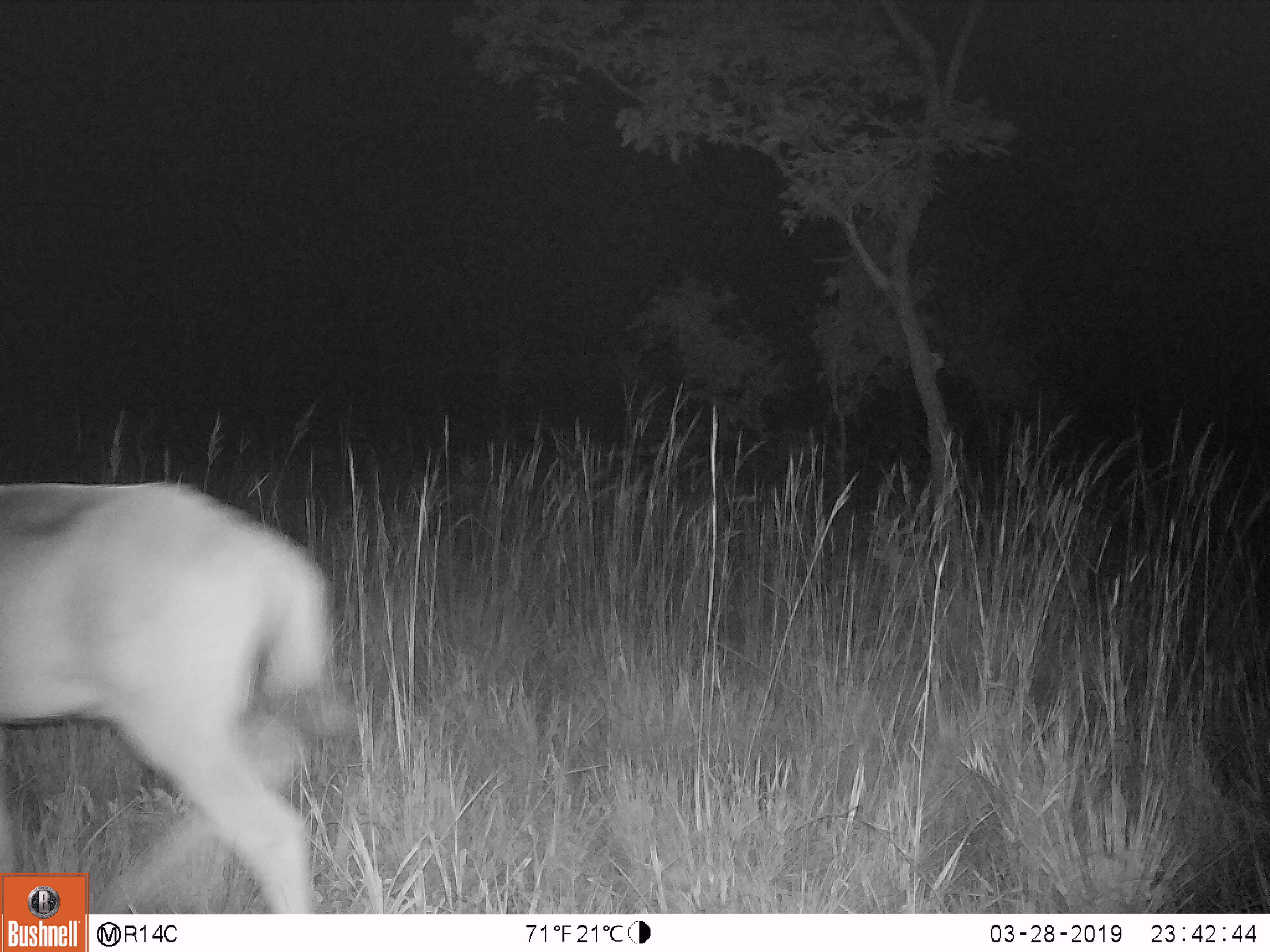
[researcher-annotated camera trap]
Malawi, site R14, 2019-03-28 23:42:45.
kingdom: Animalia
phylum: Chordata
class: Mammalia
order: Artiodactyla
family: Bovidae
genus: Tragelaphus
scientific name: Tragelaphus strepsiceros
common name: greater kudu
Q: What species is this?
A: Greater kudu (Tragelaphus strepsiceros).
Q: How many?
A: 1.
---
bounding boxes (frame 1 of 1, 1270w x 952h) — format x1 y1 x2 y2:
greater kudu: 0 476 351 870